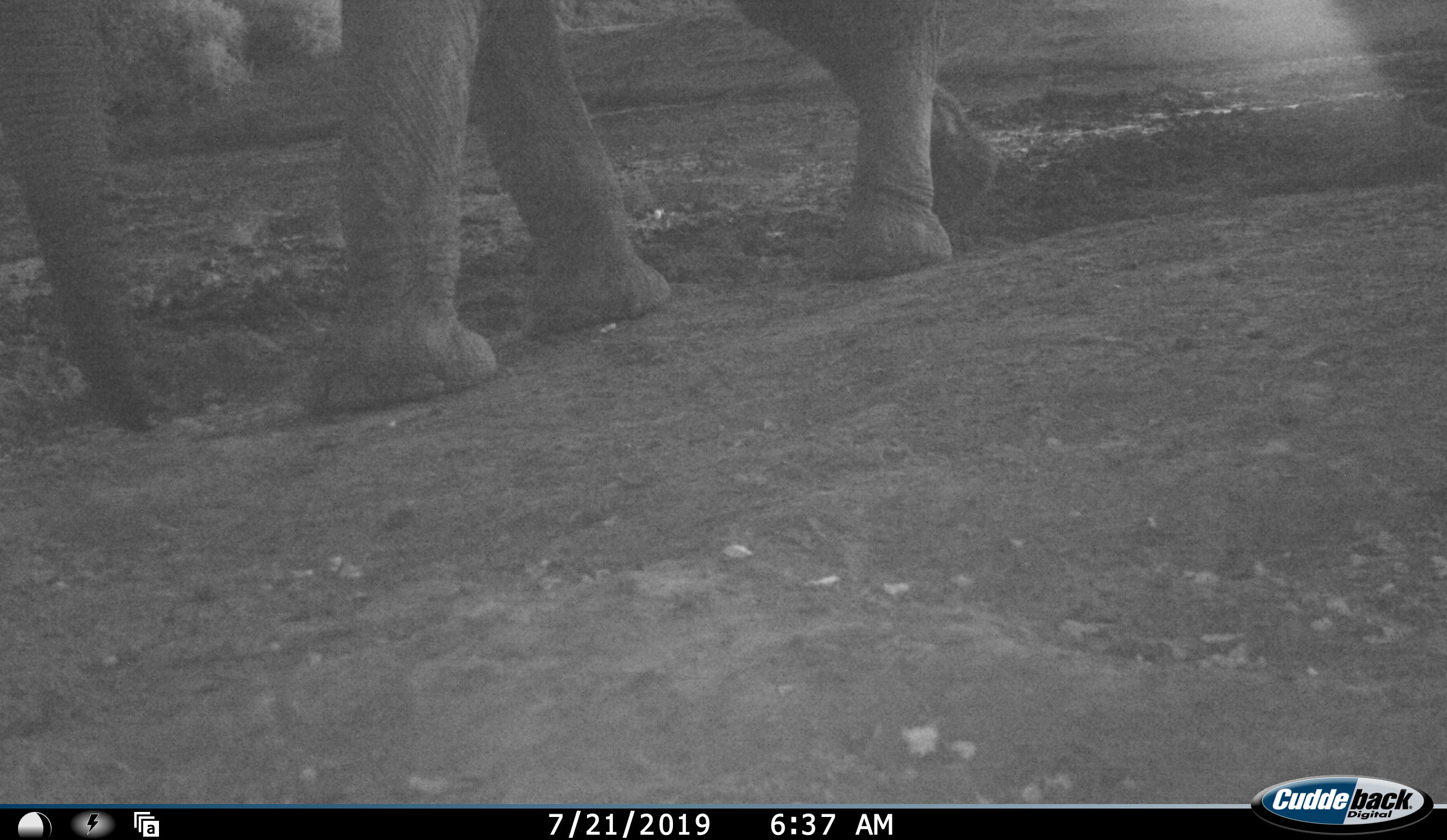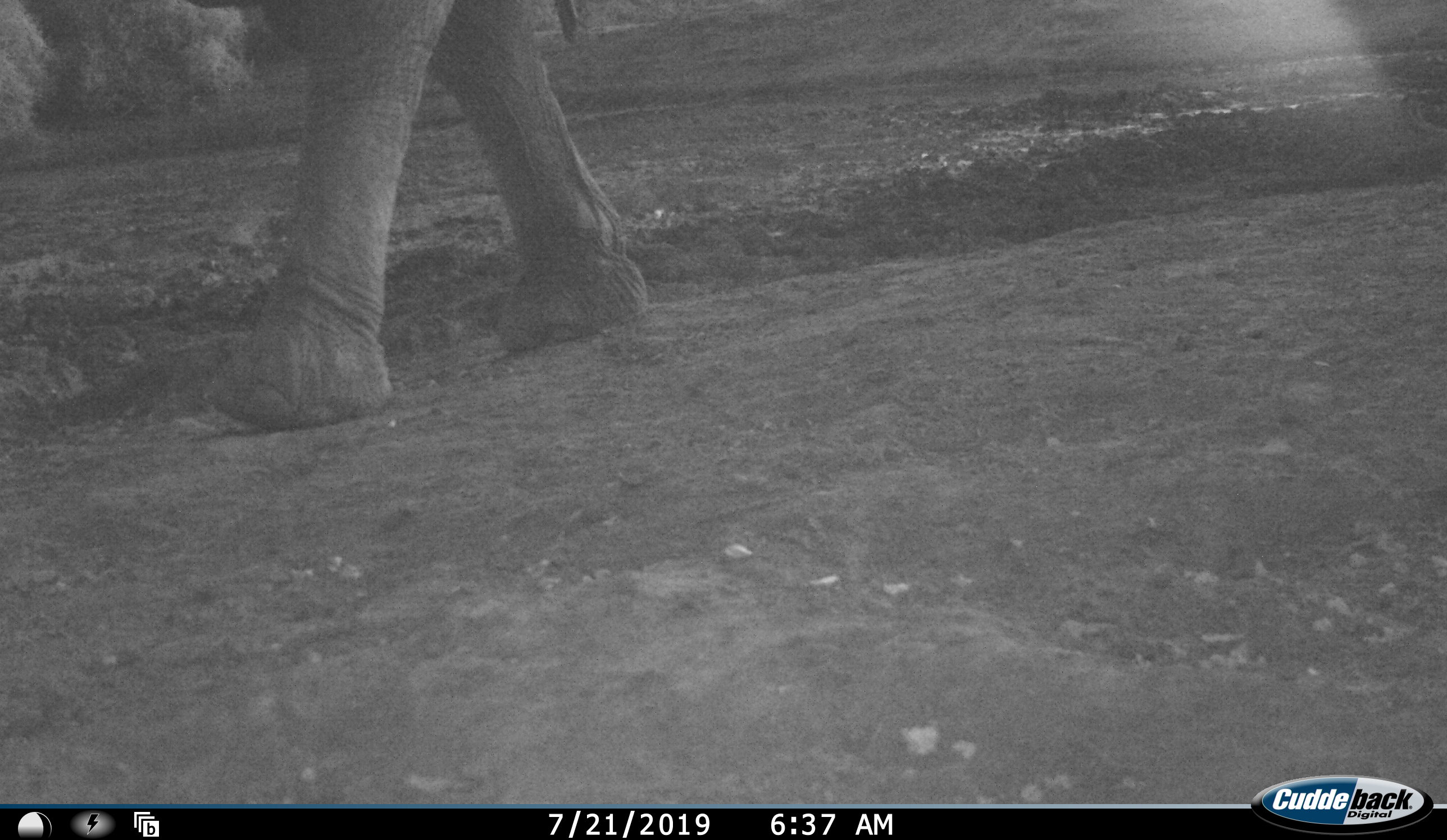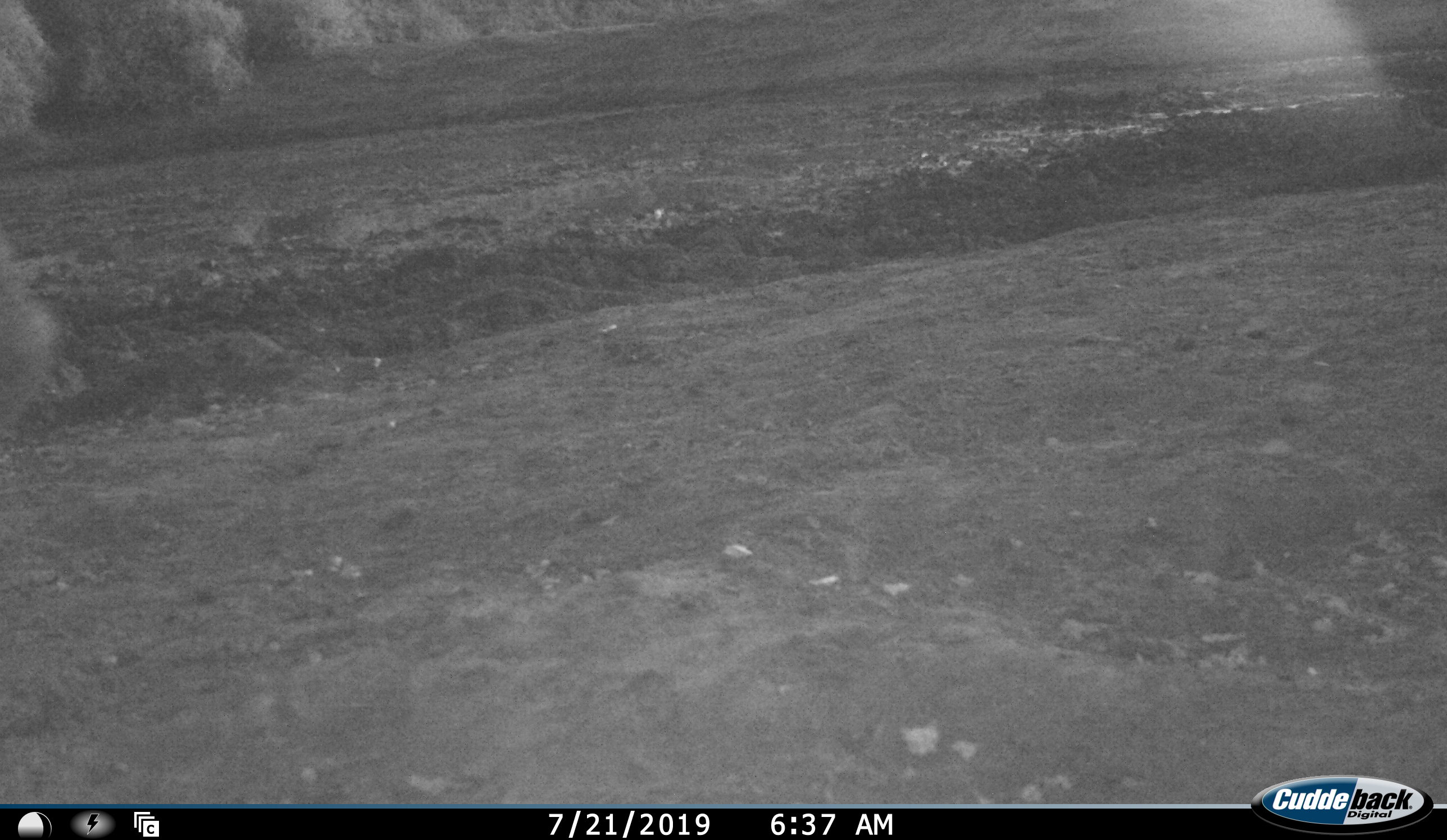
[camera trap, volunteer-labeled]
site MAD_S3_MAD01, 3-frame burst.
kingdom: Animalia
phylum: Chordata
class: Mammalia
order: Proboscidea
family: Elephantidae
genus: Loxodonta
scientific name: Loxodonta africana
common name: african bush elephant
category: elephant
Elephant (african bush elephant) (Loxodonta africana), count 1. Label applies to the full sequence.